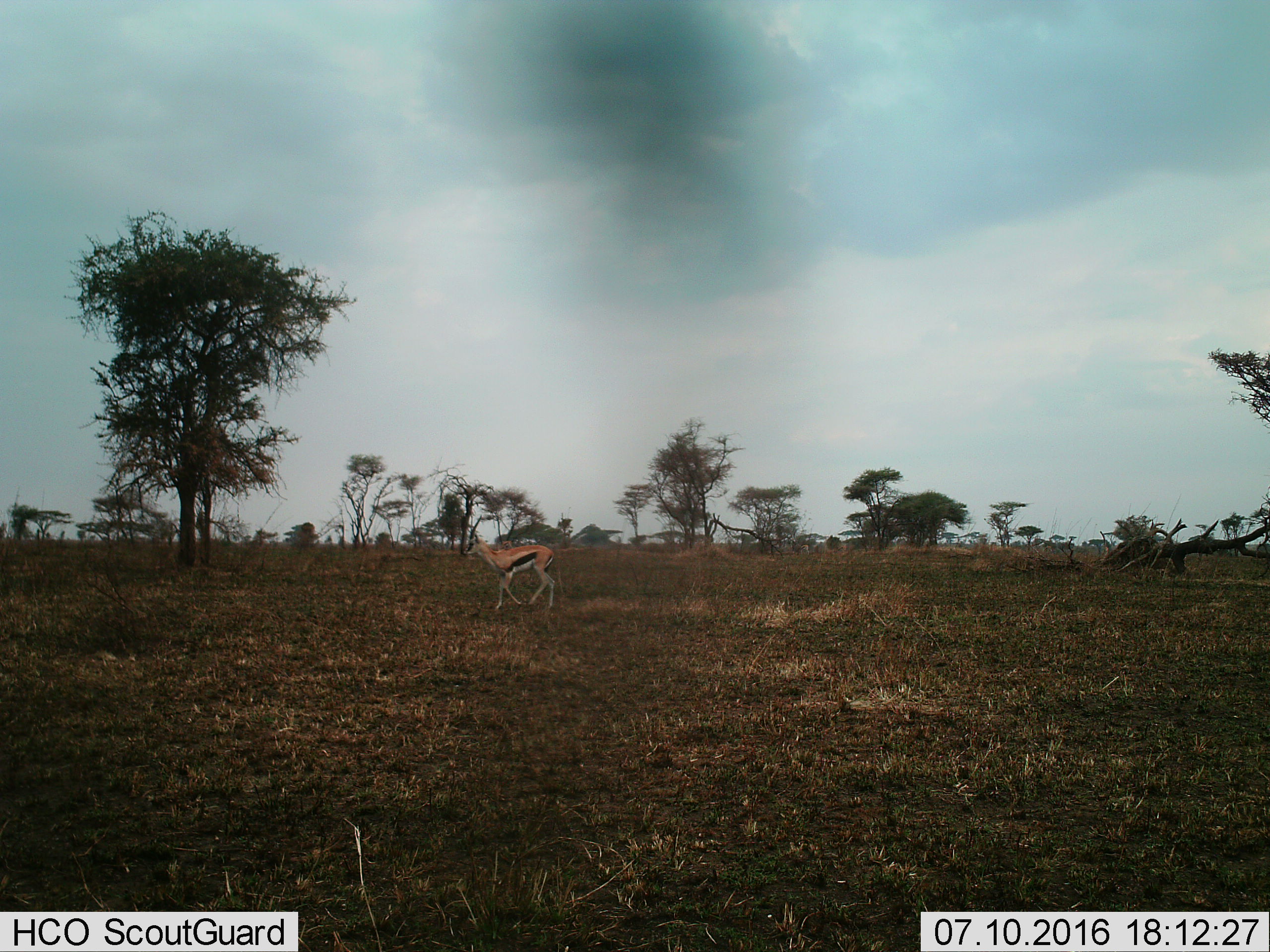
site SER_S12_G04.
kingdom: Animalia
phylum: Chordata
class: Mammalia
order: Artiodactyla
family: Bovidae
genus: Eudorcas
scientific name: Eudorcas thomsonii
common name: thomson's gazelle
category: gazellethomsons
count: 1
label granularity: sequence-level